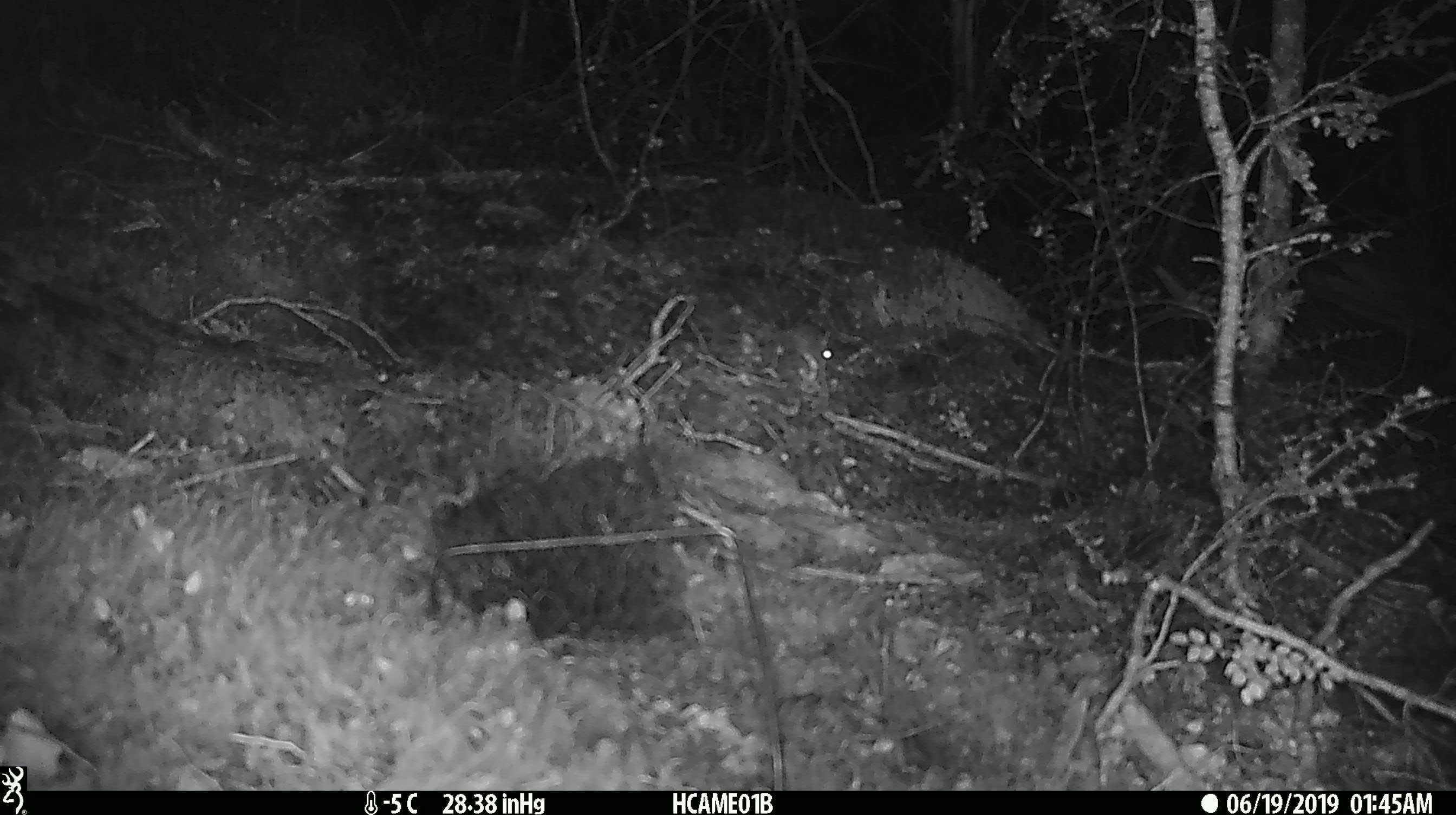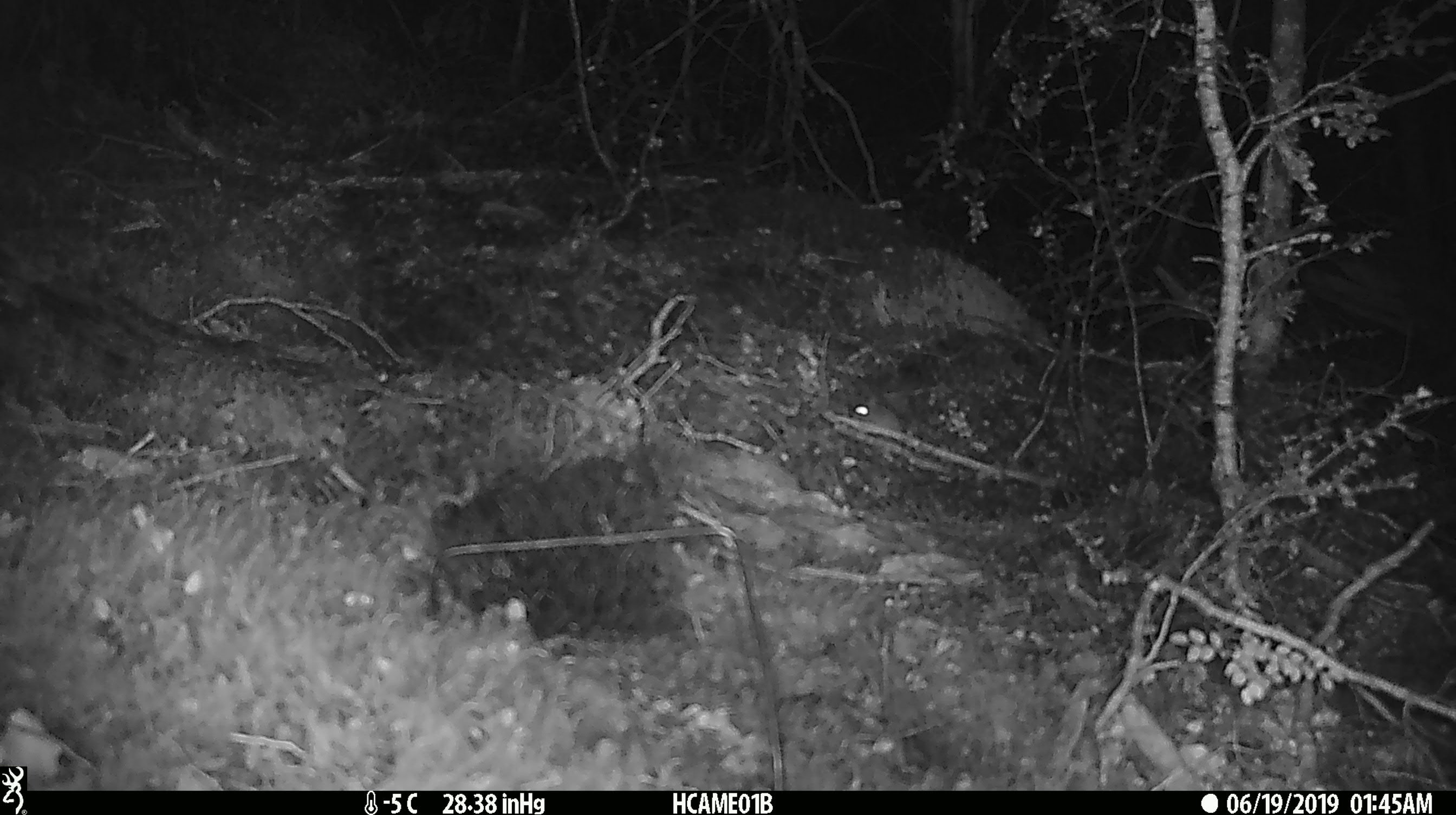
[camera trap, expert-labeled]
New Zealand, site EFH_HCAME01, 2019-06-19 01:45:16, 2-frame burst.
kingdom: Animalia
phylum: Chordata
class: Mammalia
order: Rodentia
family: Muridae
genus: Mus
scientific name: Mus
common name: mouse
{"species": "mouse (Mus)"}